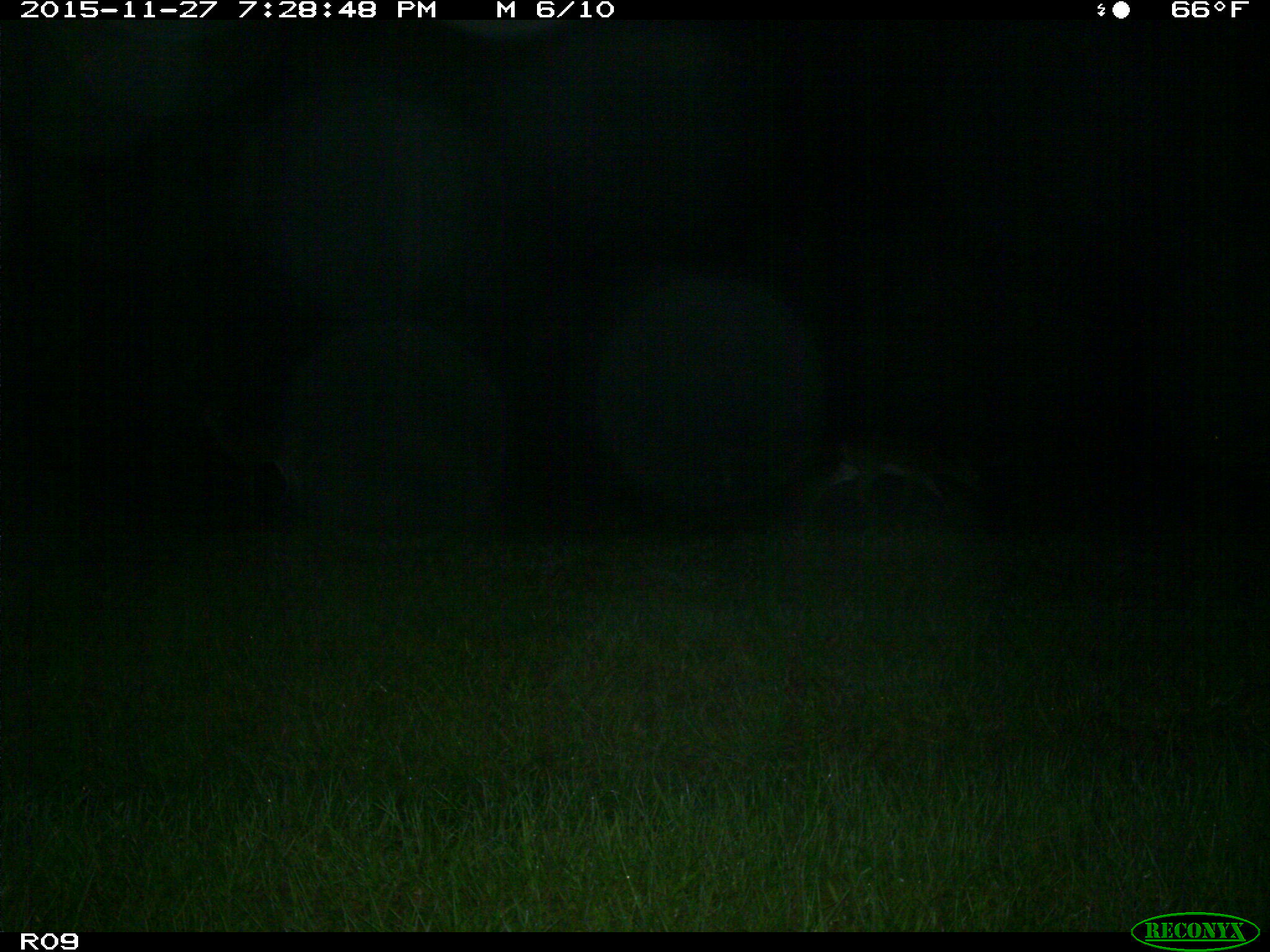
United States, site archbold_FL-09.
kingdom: Animalia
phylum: Chordata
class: Mammalia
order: Artiodactyla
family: Cervidae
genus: Odocoileus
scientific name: Odocoileus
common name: deer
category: unidentified deer